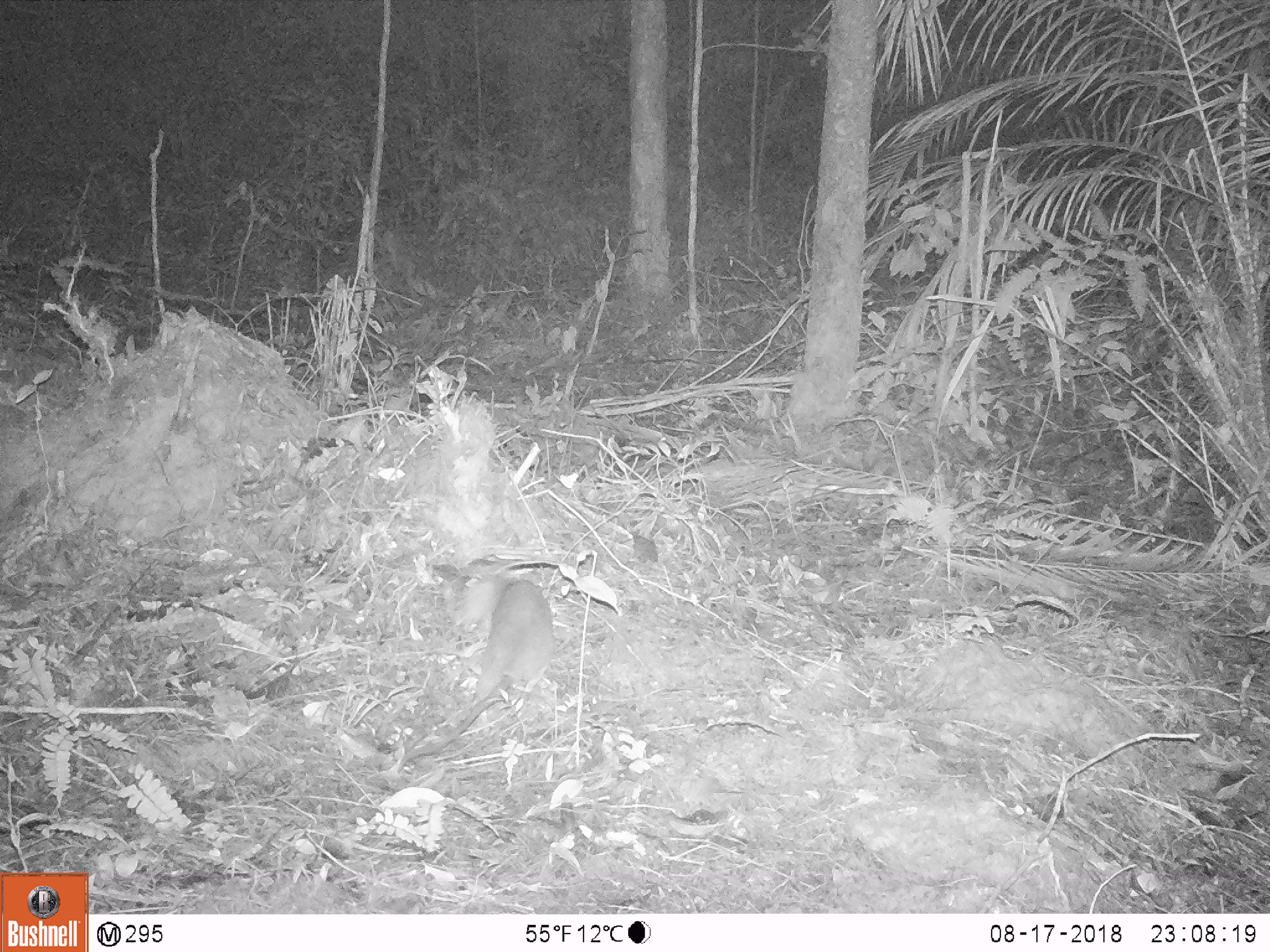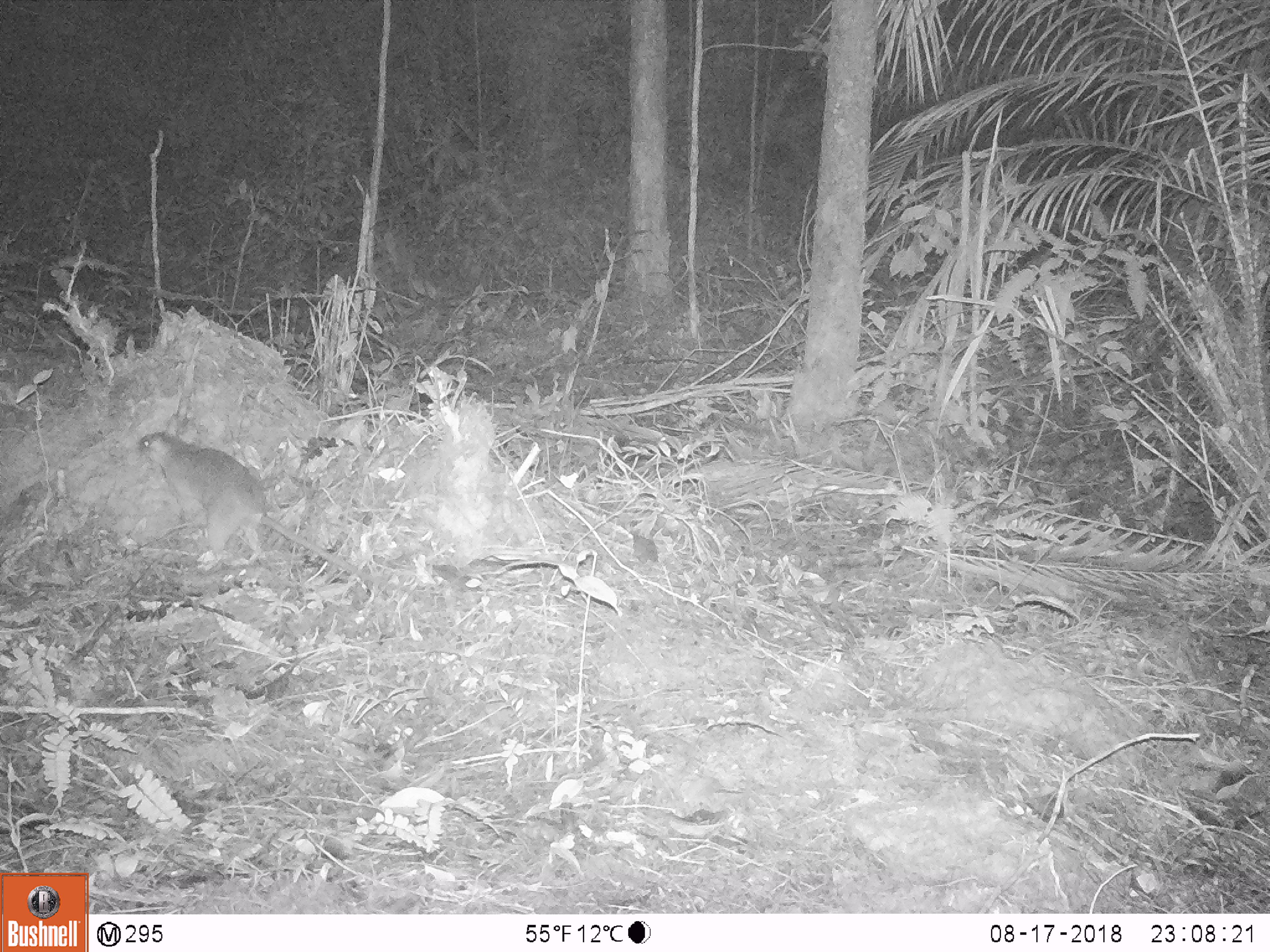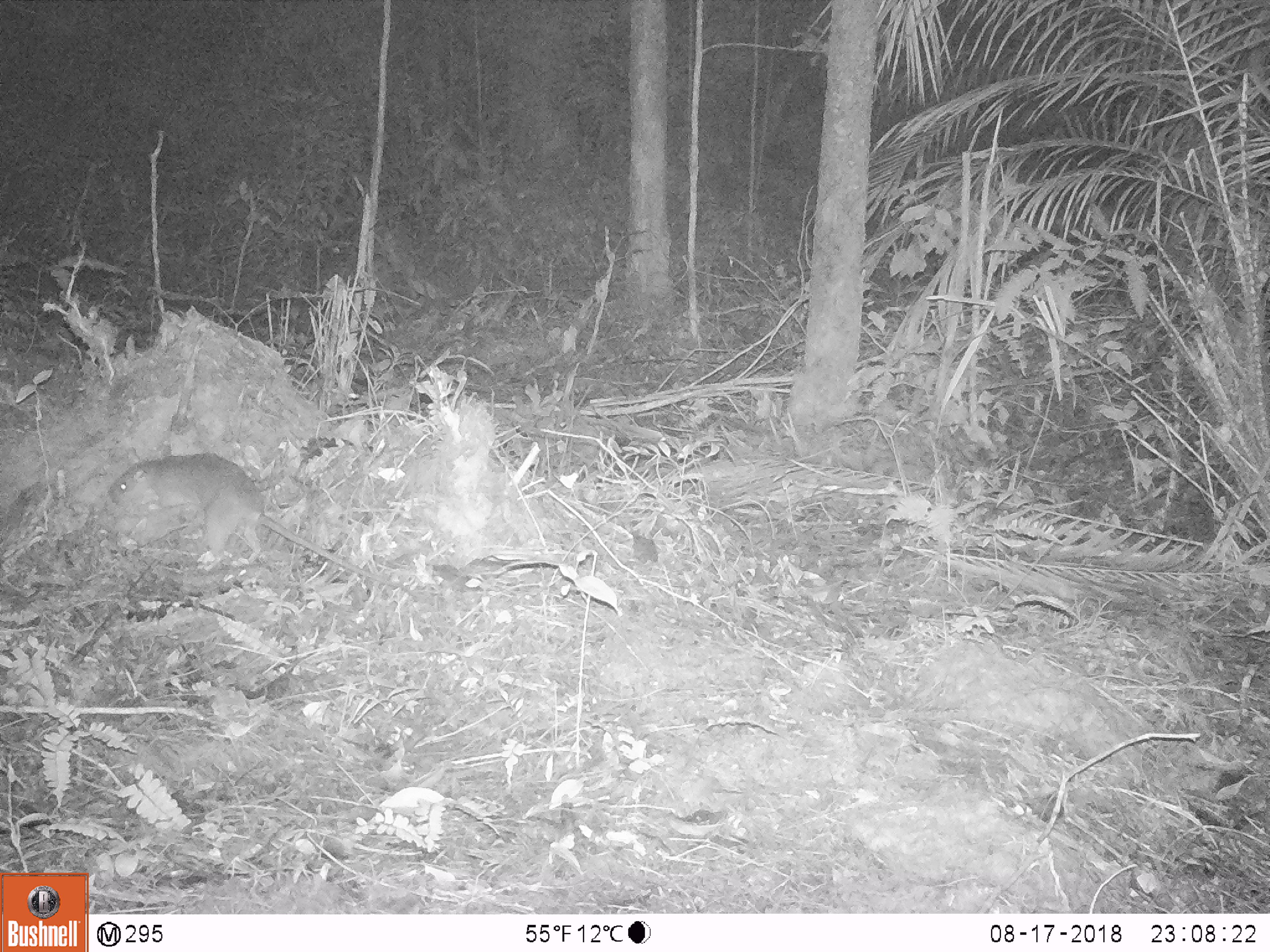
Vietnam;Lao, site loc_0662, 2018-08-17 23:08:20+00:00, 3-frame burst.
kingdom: Animalia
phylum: Chordata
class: Mammalia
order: Rodentia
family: Muridae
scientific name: Muridae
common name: old-world mice and rats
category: unidentified murid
Unidentified murid (old-world mice and rats) (Muridae). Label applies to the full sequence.